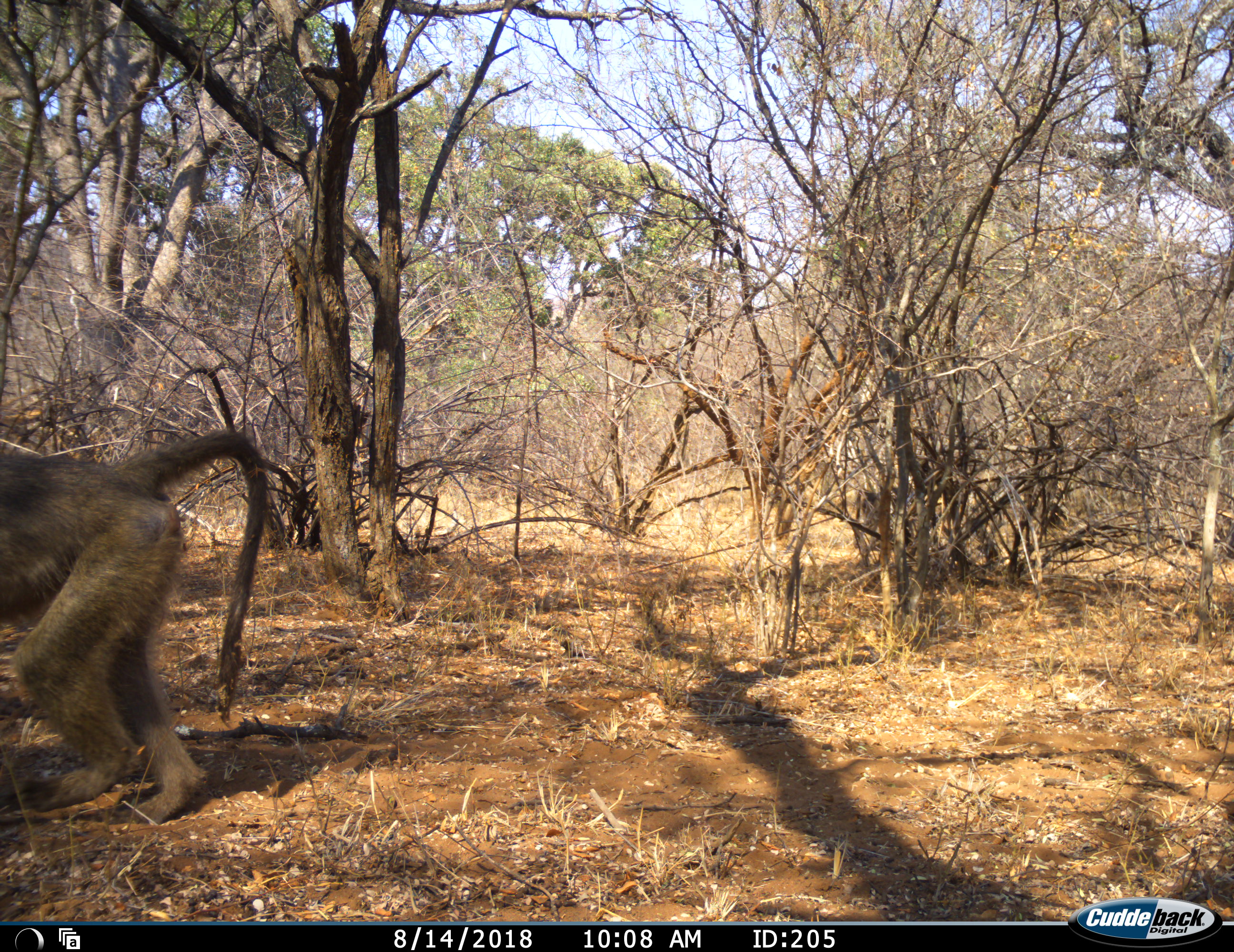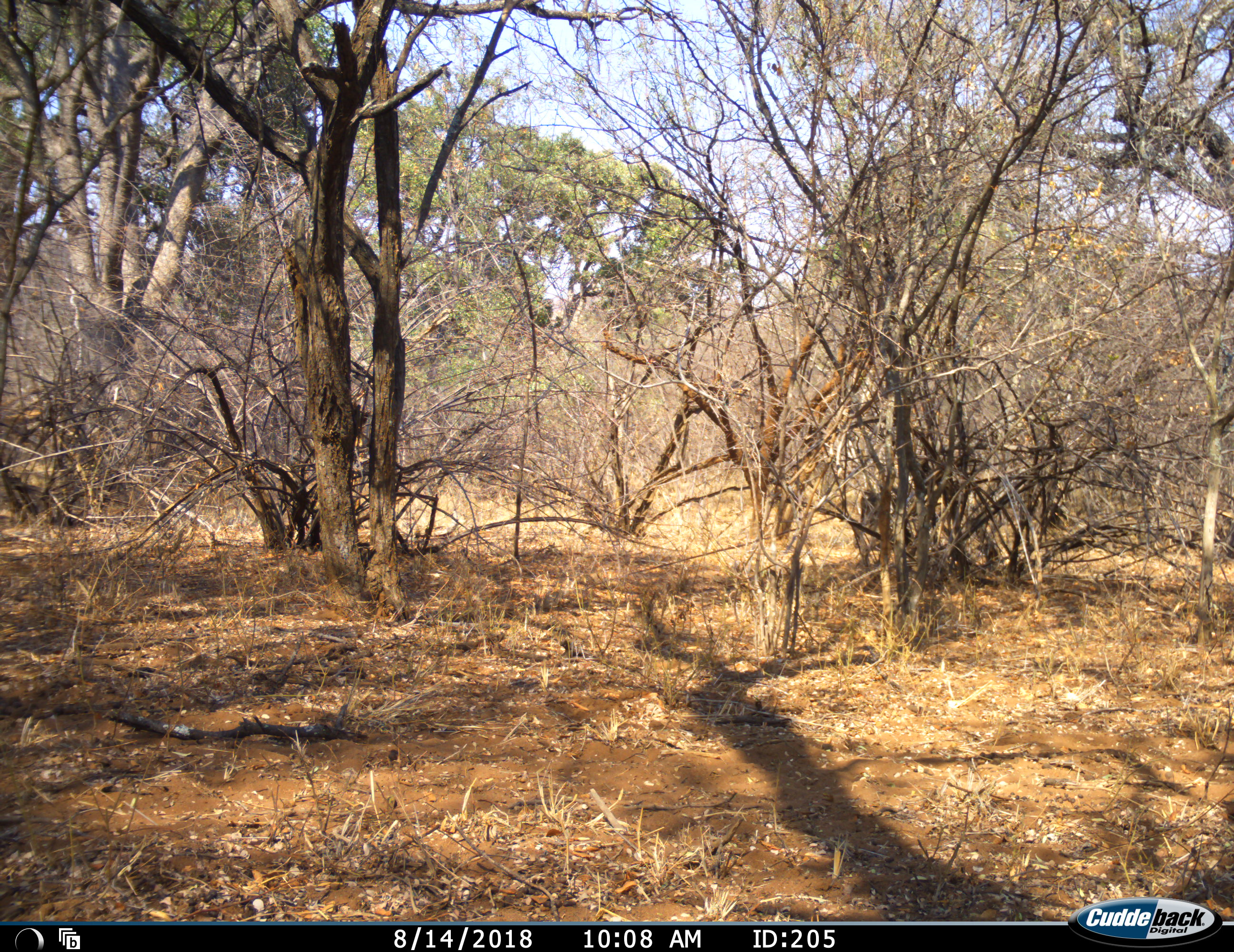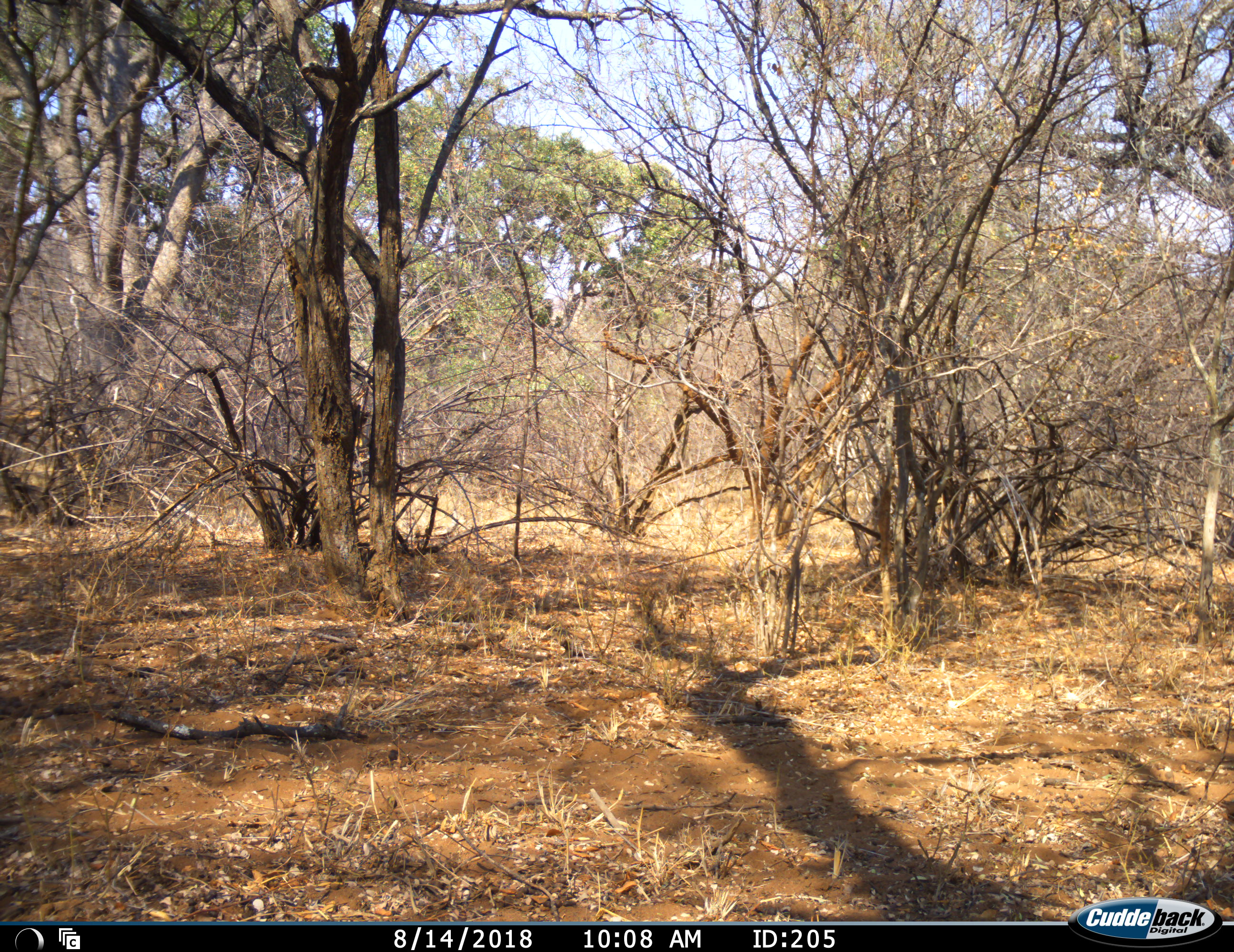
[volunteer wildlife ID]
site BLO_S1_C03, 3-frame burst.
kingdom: Animalia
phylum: Chordata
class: Mammalia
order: Primates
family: Cercopithecidae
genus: Papio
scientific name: Papio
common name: baboon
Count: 2.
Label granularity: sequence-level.